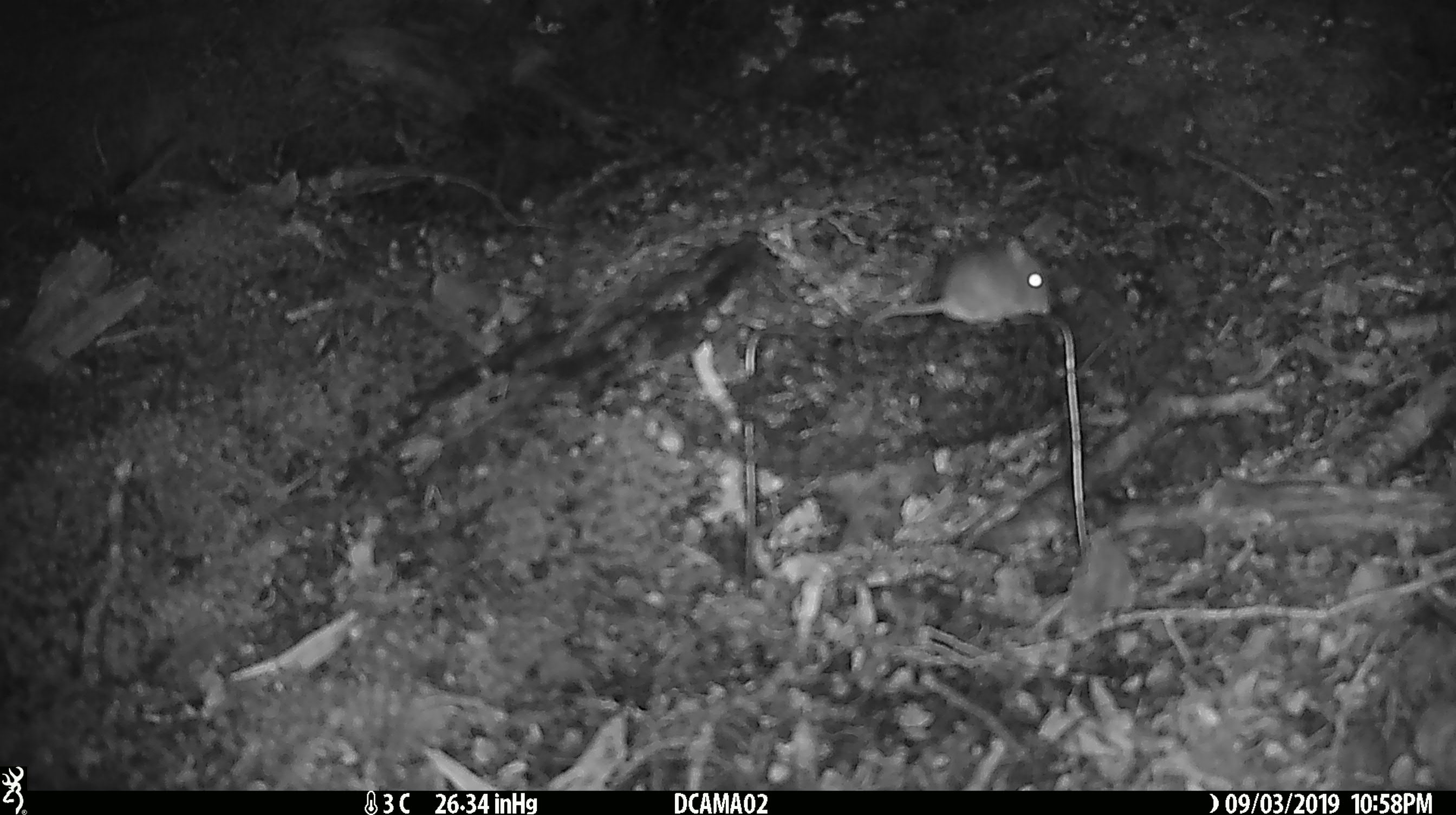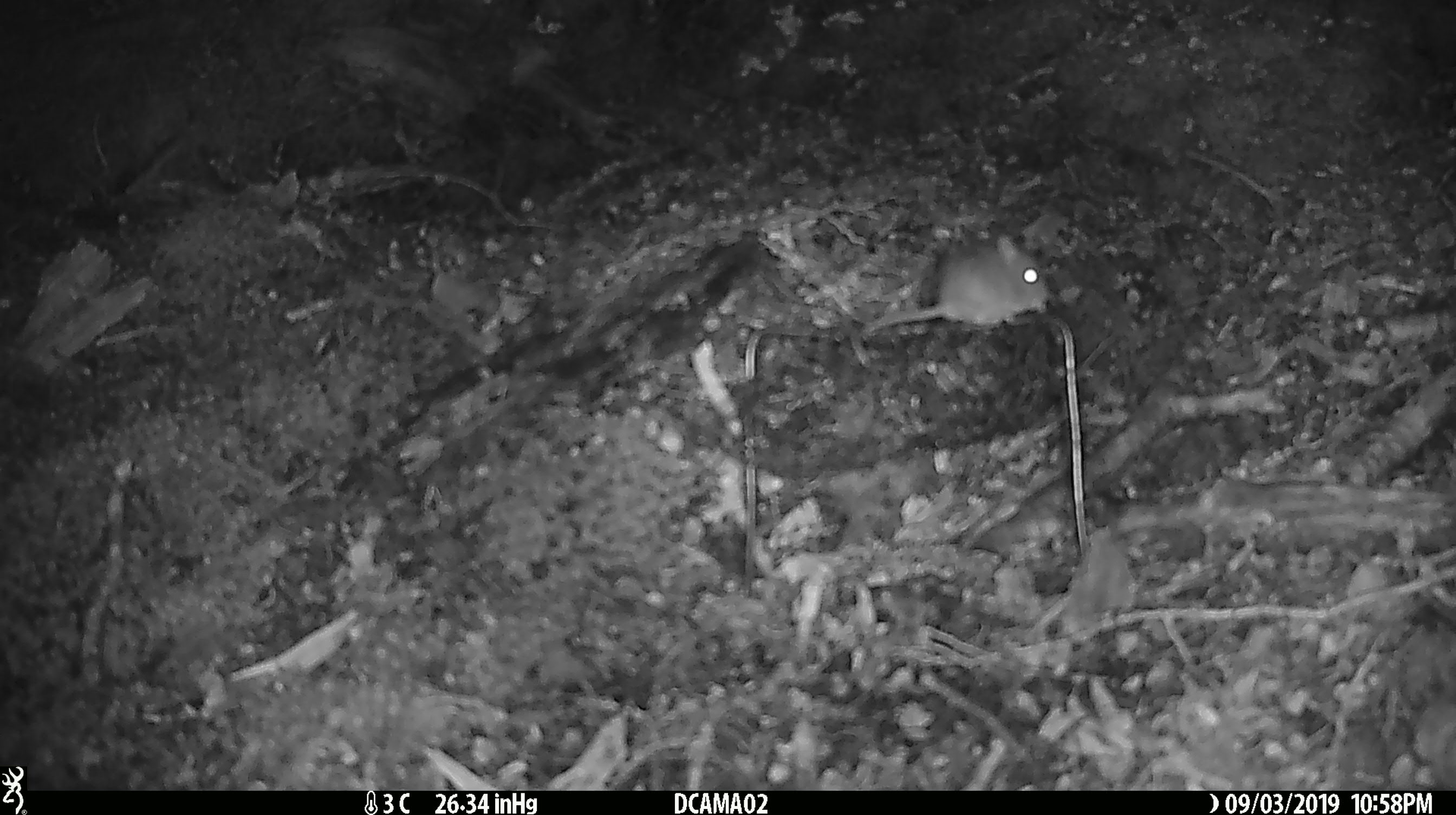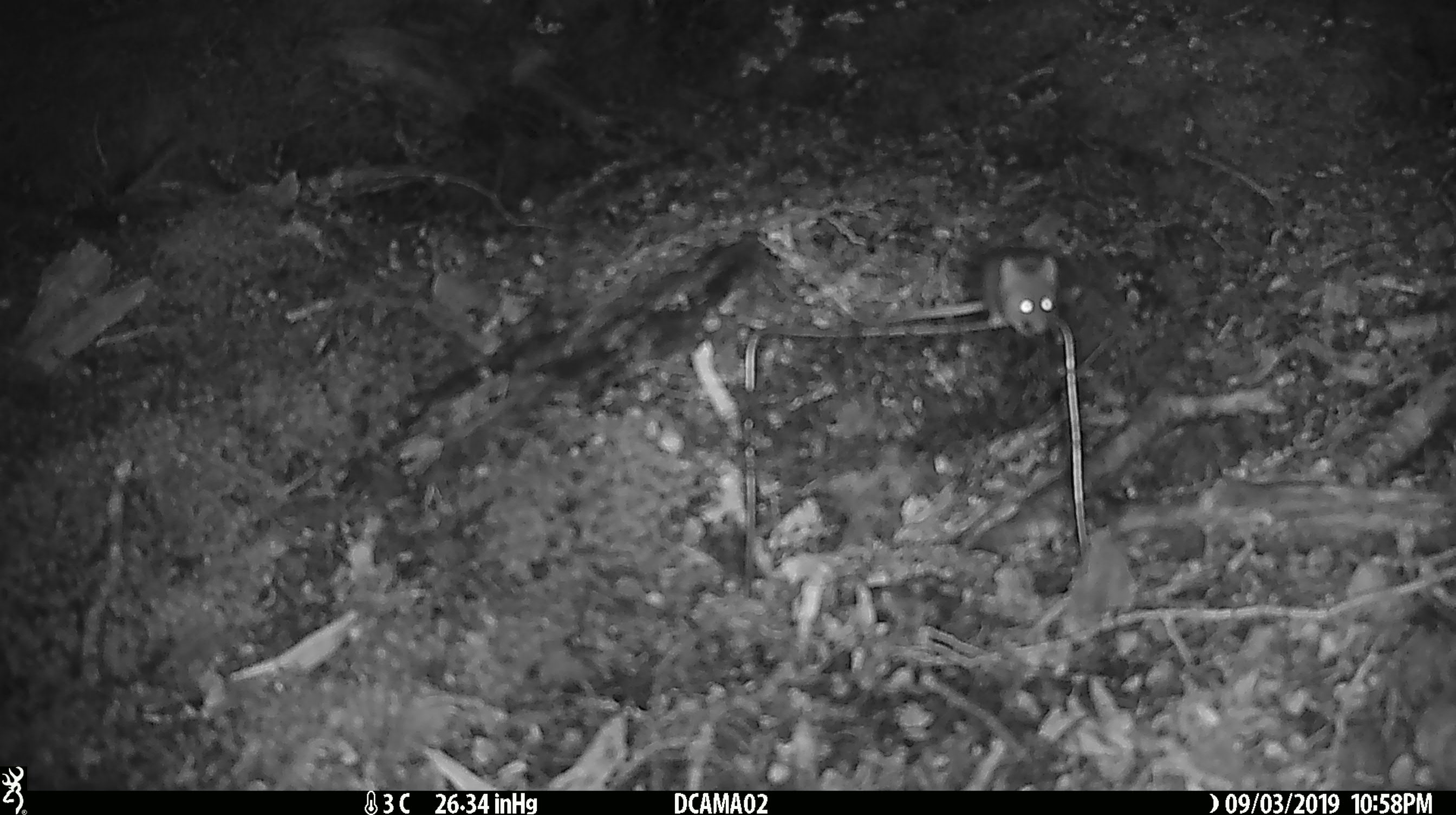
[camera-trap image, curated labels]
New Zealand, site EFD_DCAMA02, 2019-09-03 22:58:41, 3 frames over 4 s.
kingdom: Animalia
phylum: Chordata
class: Mammalia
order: Rodentia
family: Muridae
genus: Mus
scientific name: Mus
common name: mouse